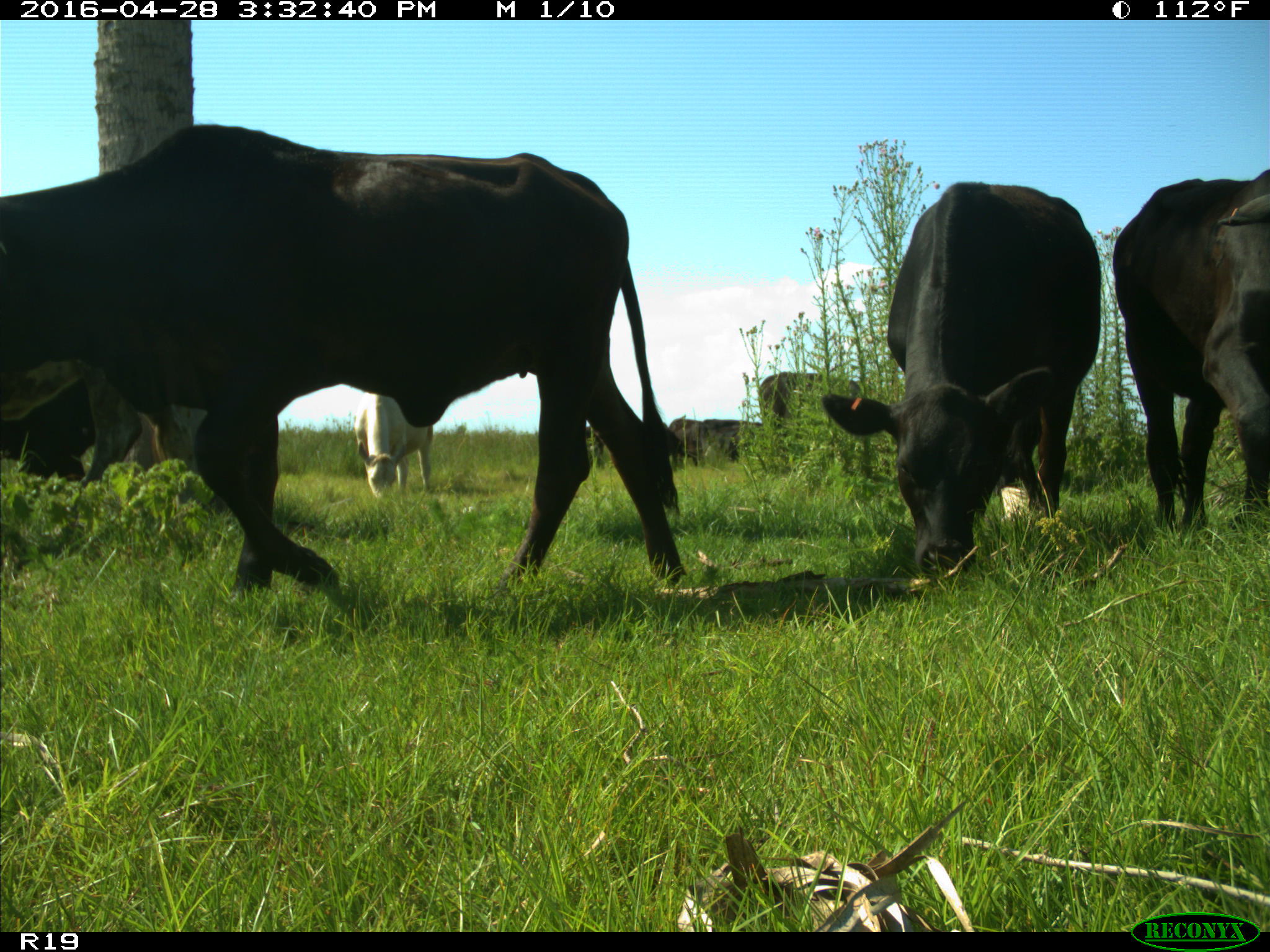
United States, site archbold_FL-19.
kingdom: Animalia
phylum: Chordata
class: Mammalia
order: Artiodactyla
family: Bovidae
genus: Bos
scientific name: Bos taurus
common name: domestic cow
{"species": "Bos taurus (domestic cow)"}